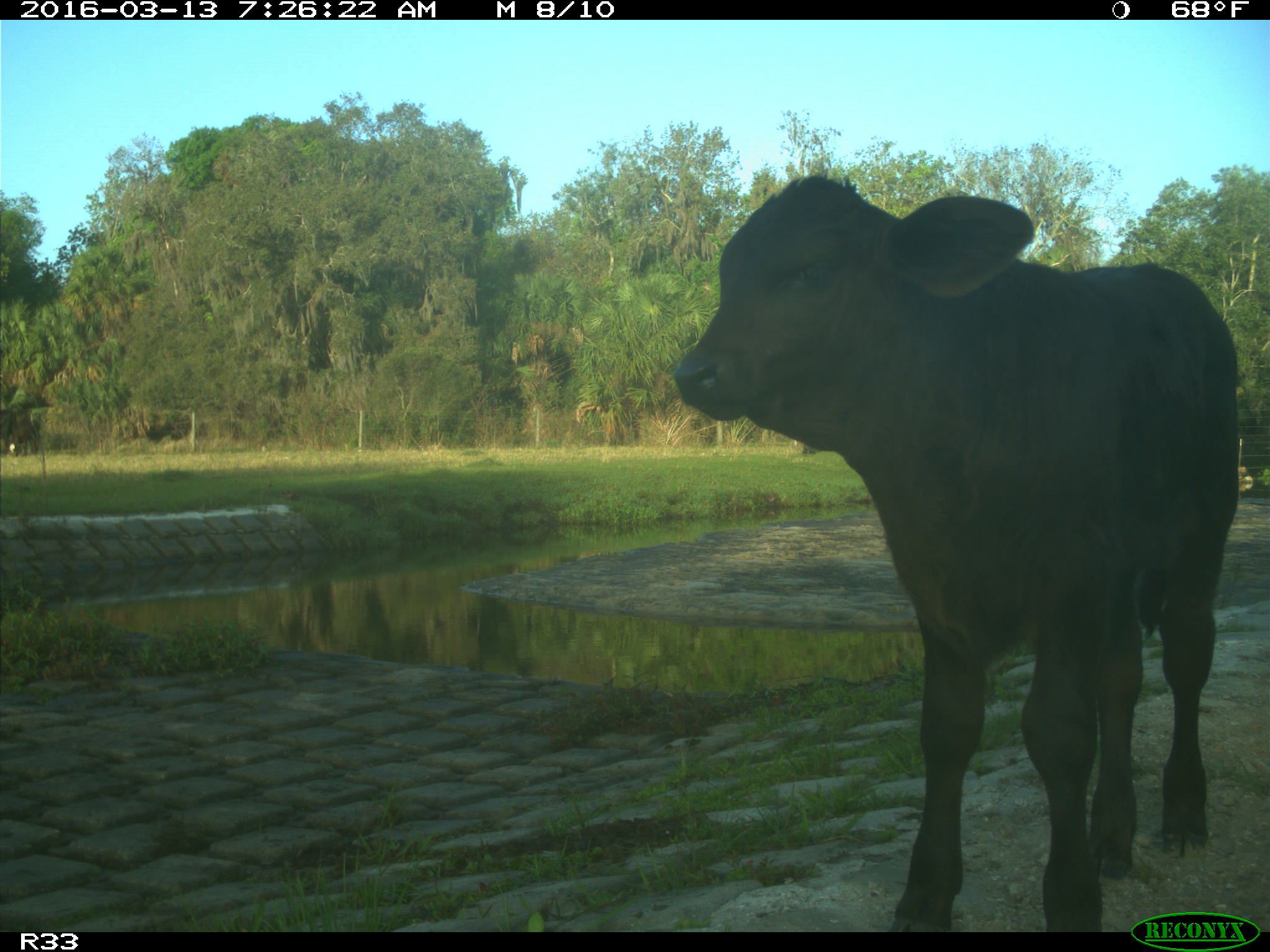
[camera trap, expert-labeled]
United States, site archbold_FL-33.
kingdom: Animalia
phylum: Chordata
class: Mammalia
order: Artiodactyla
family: Bovidae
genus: Bos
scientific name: Bos taurus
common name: domestic cow